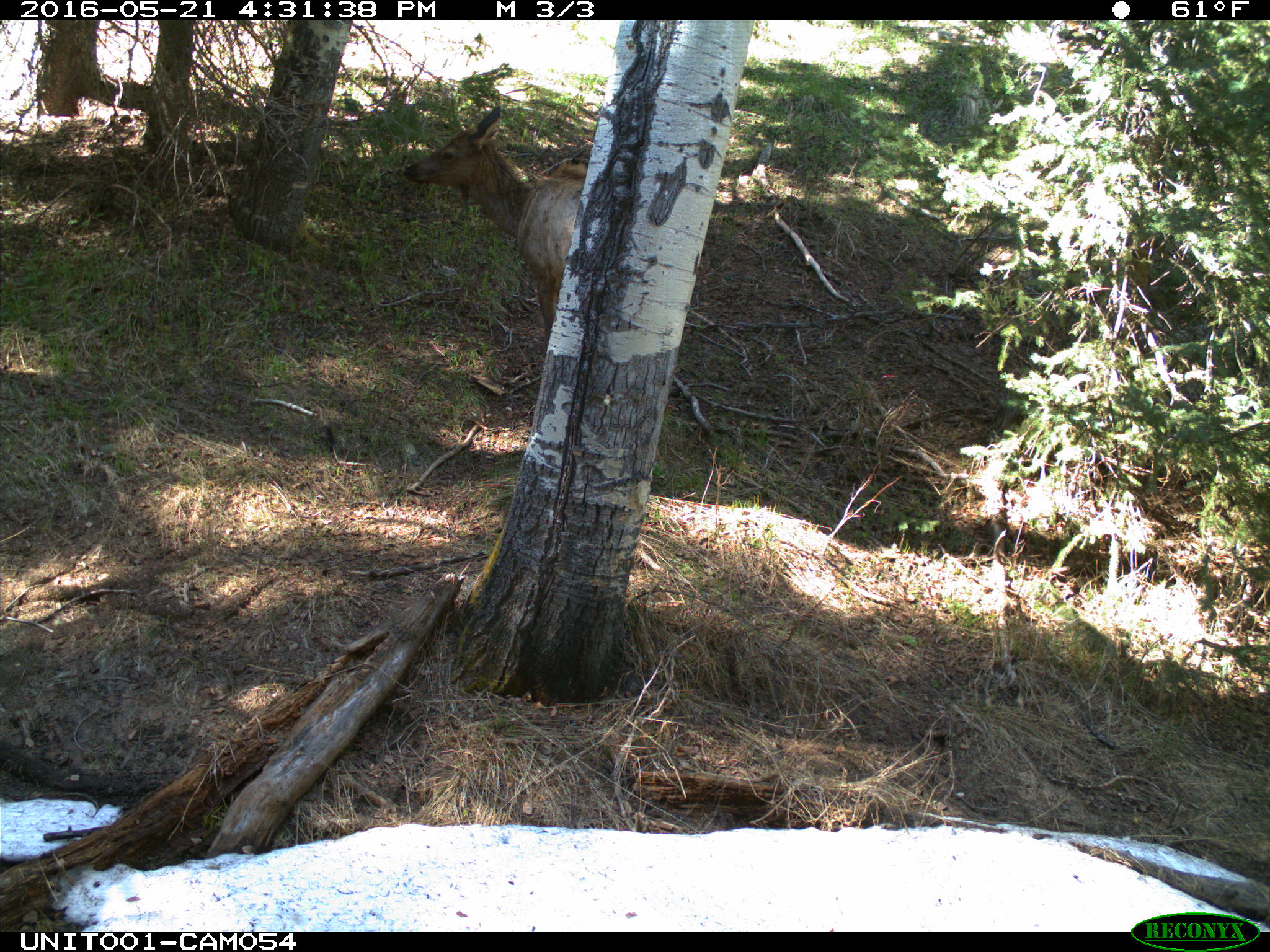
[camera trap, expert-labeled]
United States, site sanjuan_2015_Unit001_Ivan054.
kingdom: Animalia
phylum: Chordata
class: Mammalia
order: Artiodactyla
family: Cervidae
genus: Cervus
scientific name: Cervus elaphus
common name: red deer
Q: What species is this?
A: Cervus elaphus (red deer).